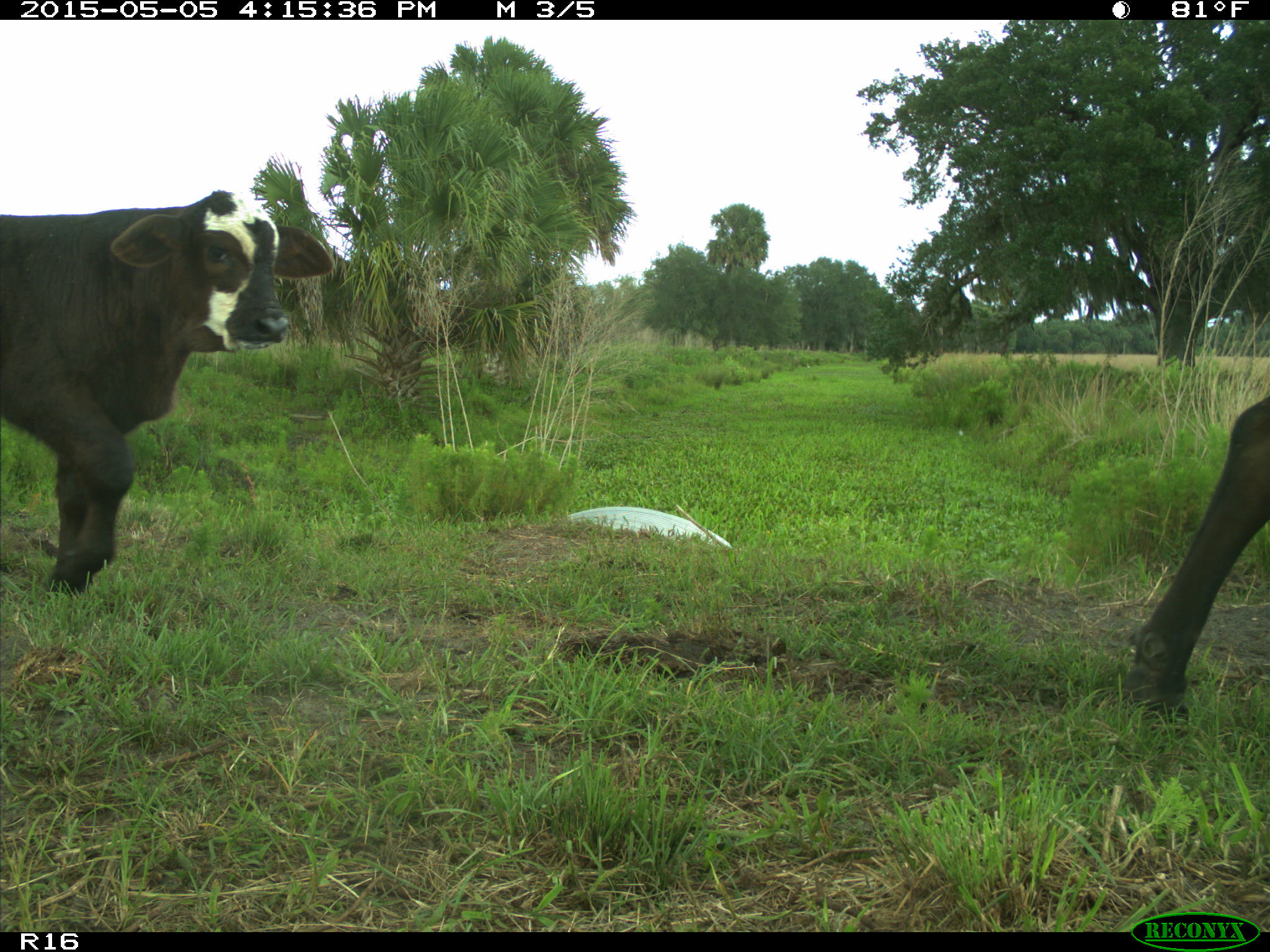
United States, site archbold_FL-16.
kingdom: Animalia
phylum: Chordata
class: Mammalia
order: Artiodactyla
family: Bovidae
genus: Bos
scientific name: Bos taurus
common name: domestic cow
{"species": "Bos taurus (domestic cow)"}